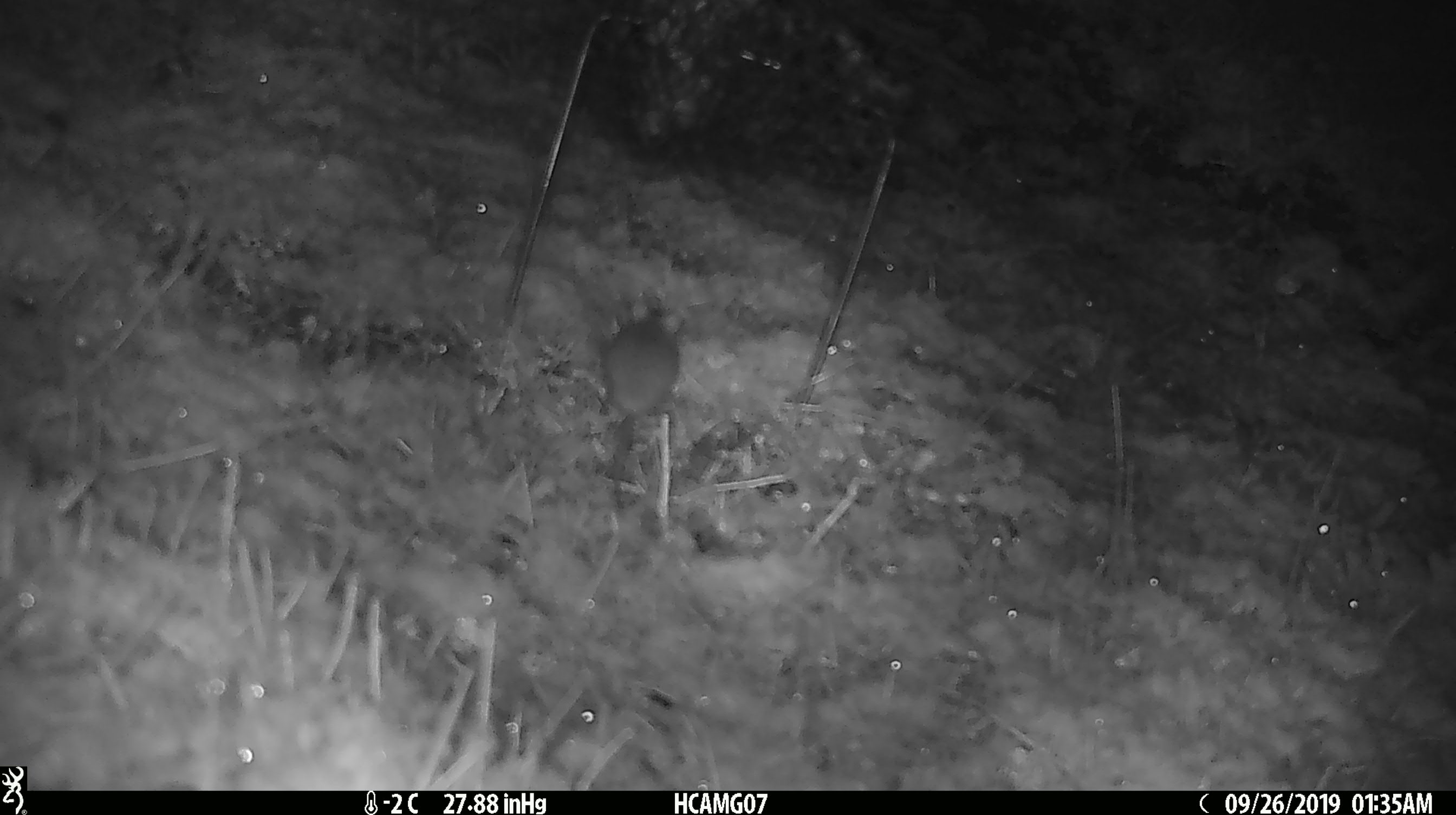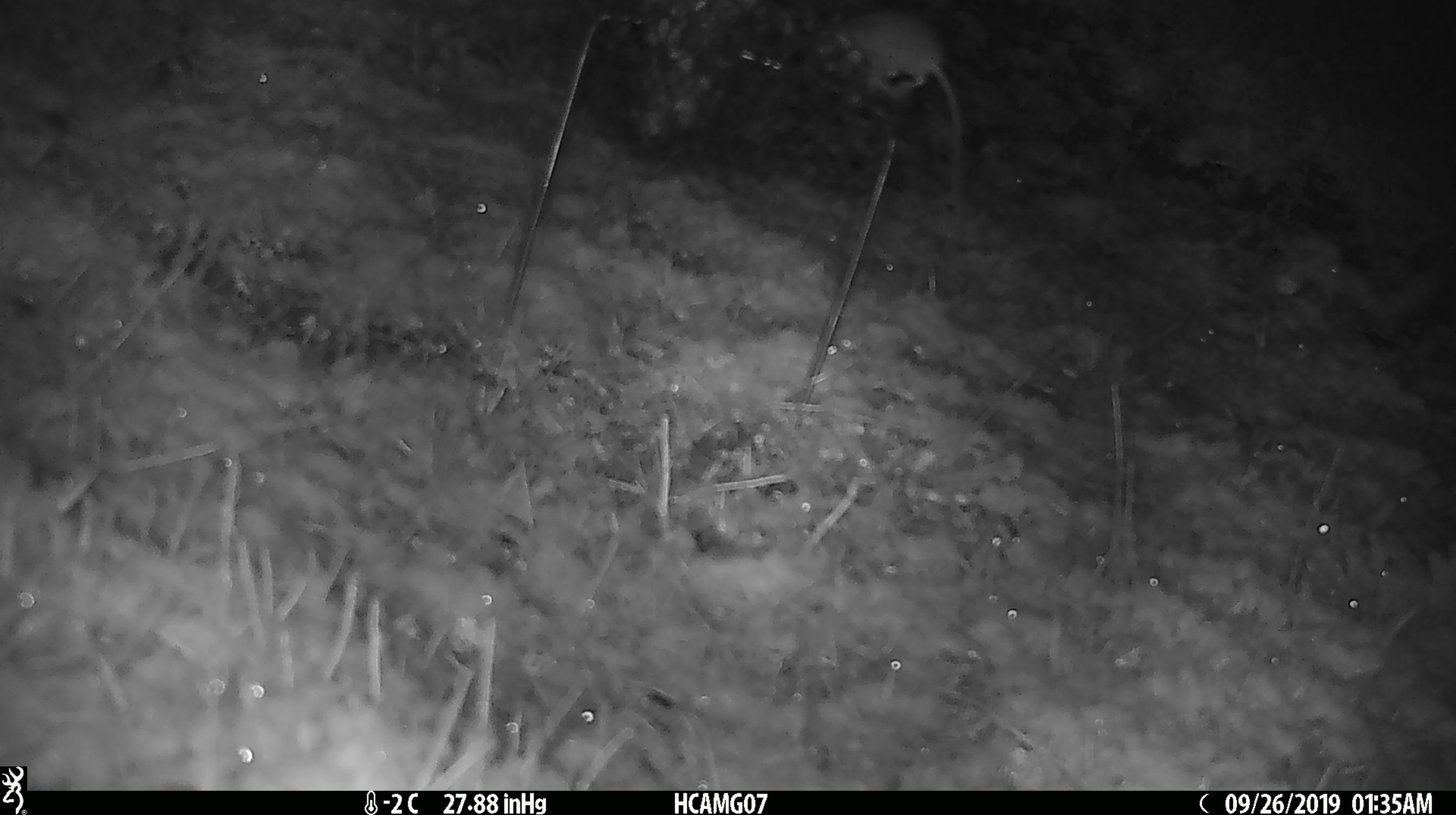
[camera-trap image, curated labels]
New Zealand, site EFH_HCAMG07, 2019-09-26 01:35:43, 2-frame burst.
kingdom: Animalia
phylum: Chordata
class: Mammalia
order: Rodentia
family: Muridae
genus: Mus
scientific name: Mus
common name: mouse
Mouse (Mus).